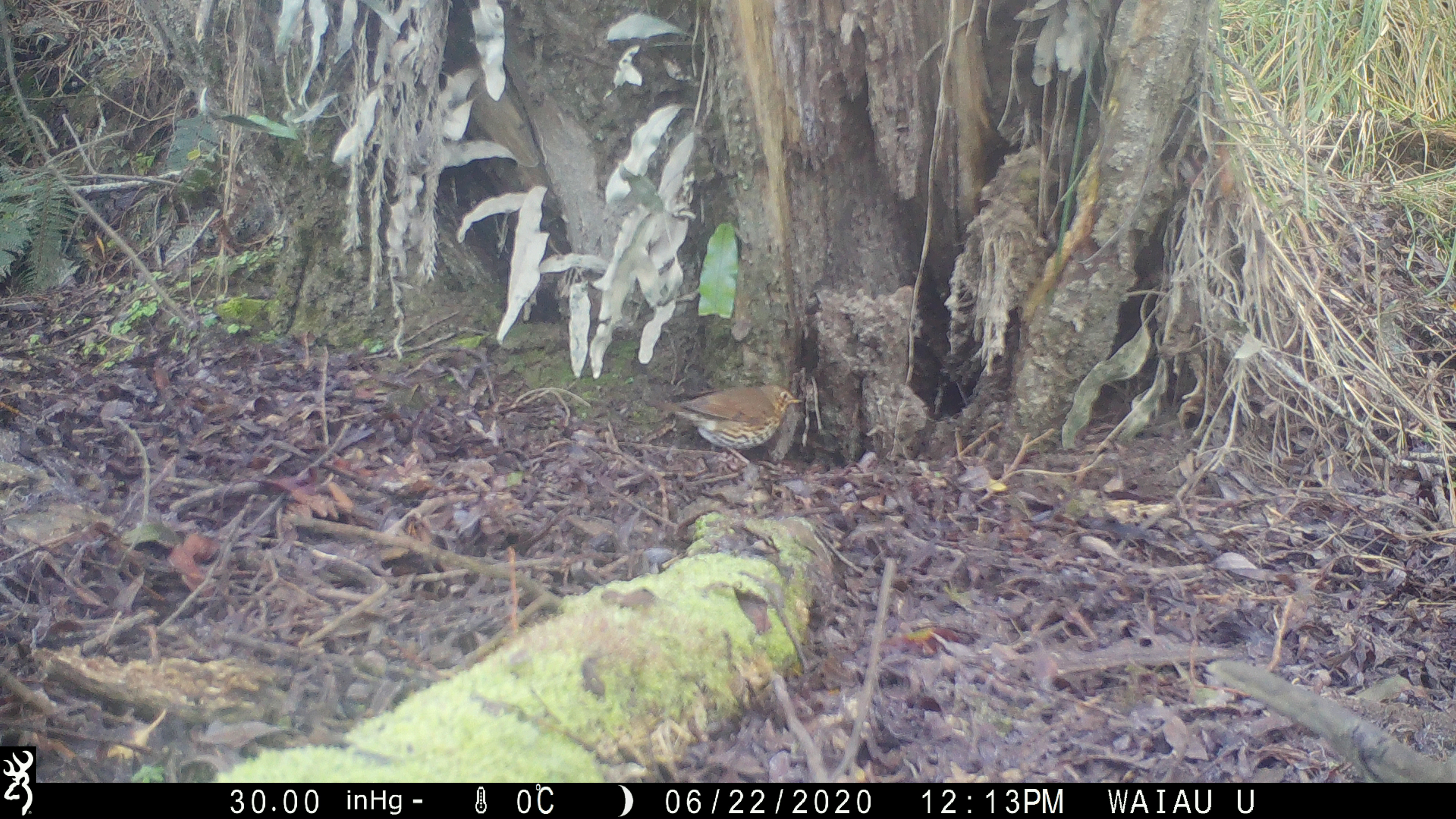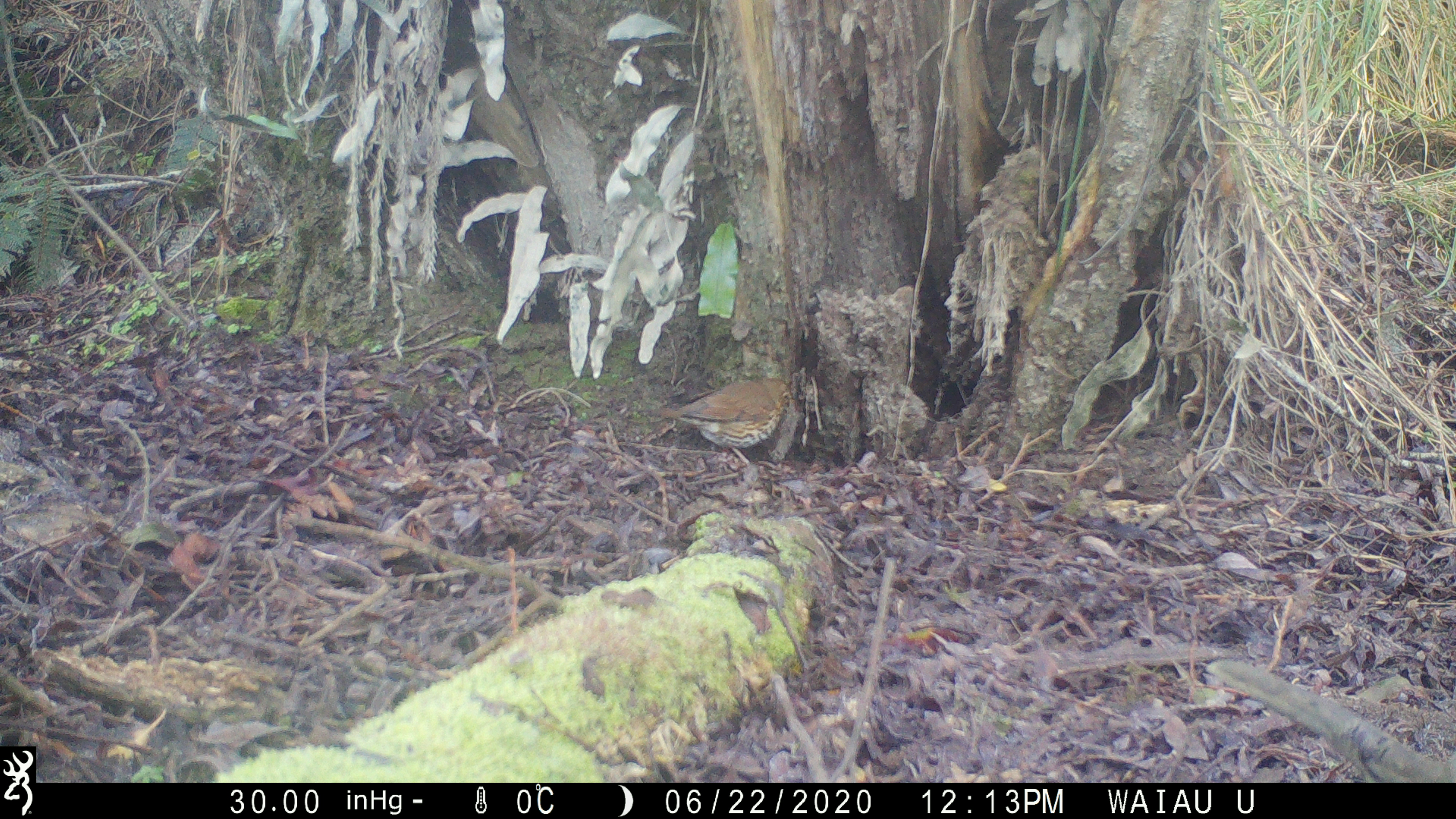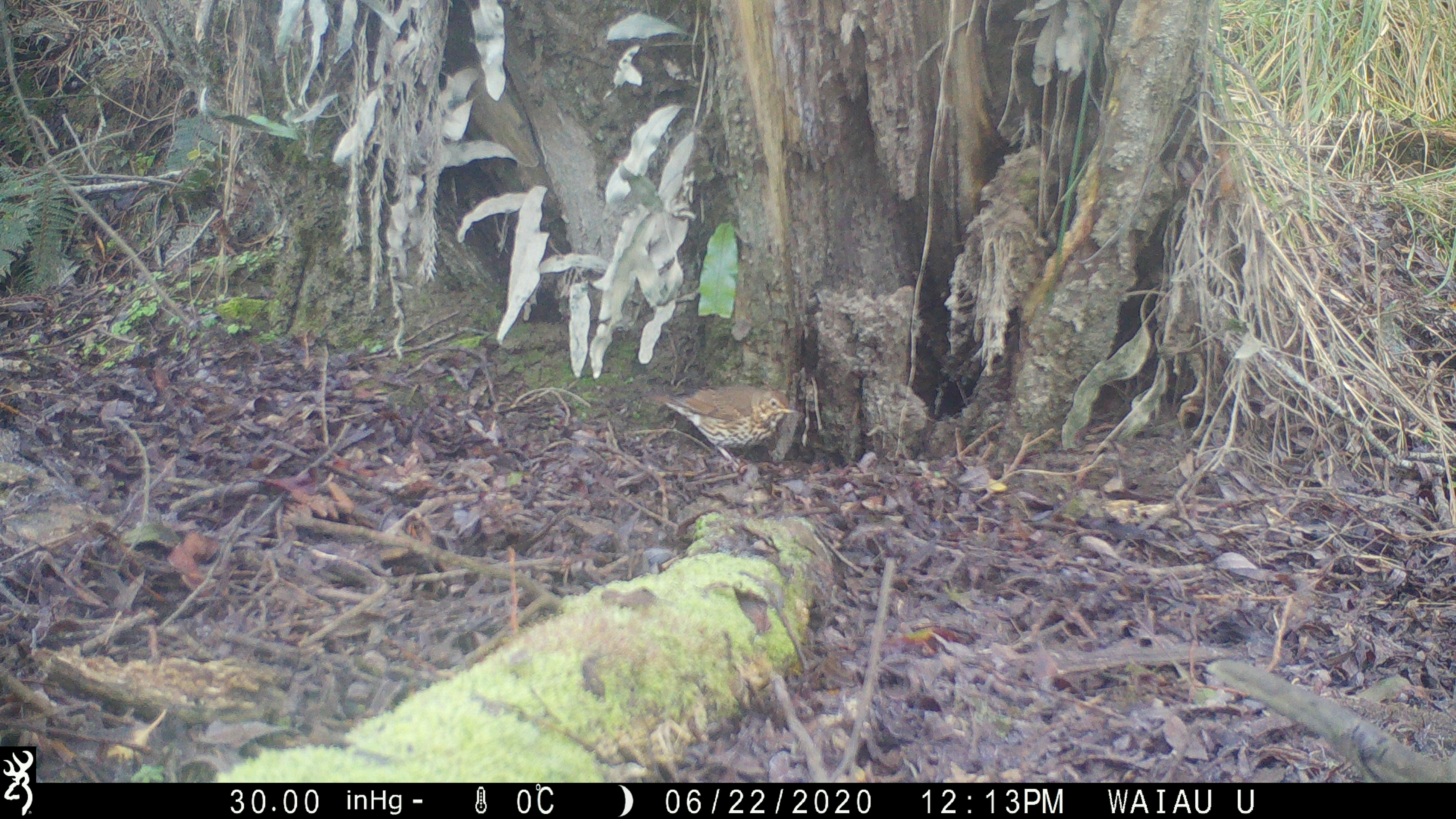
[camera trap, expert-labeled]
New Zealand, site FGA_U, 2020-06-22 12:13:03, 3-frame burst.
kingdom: Animalia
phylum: Chordata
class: Aves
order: Passeriformes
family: Turdidae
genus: Turdus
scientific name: Turdus philomelos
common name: song thrush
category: thrush